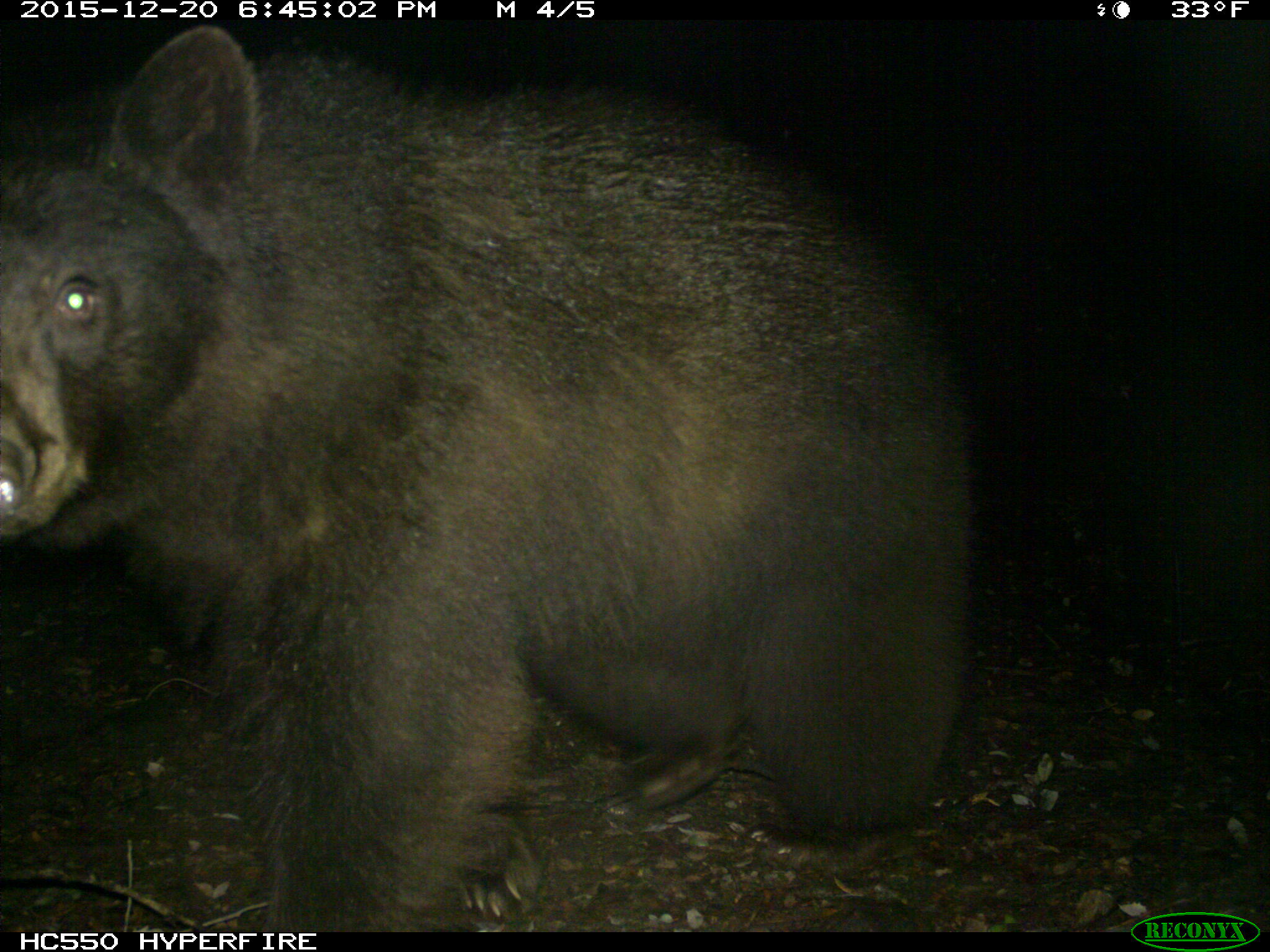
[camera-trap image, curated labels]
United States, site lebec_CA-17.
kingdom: Animalia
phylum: Chordata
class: Mammalia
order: Carnivora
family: Ursidae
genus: Ursus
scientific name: Ursus americanus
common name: american black bear